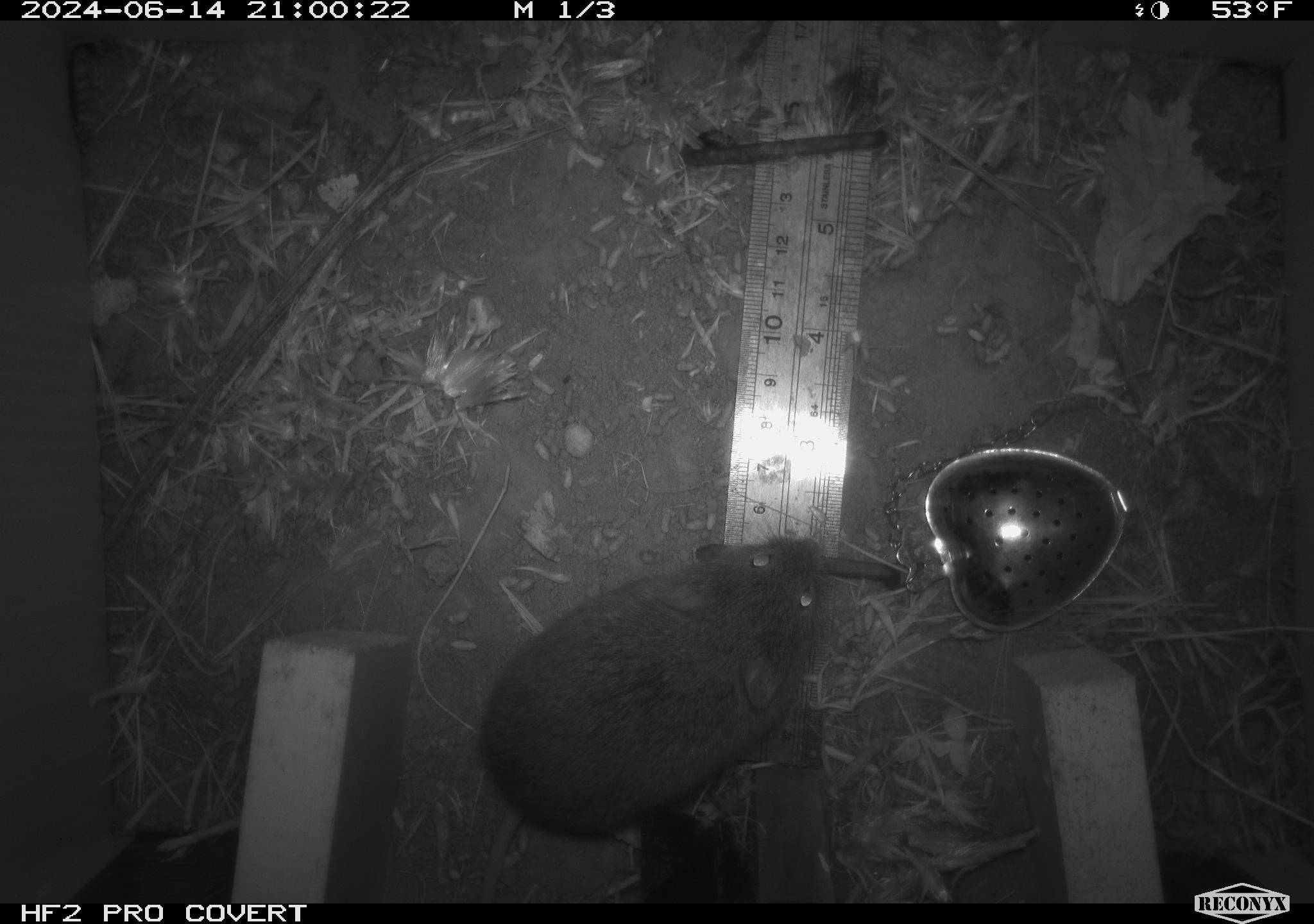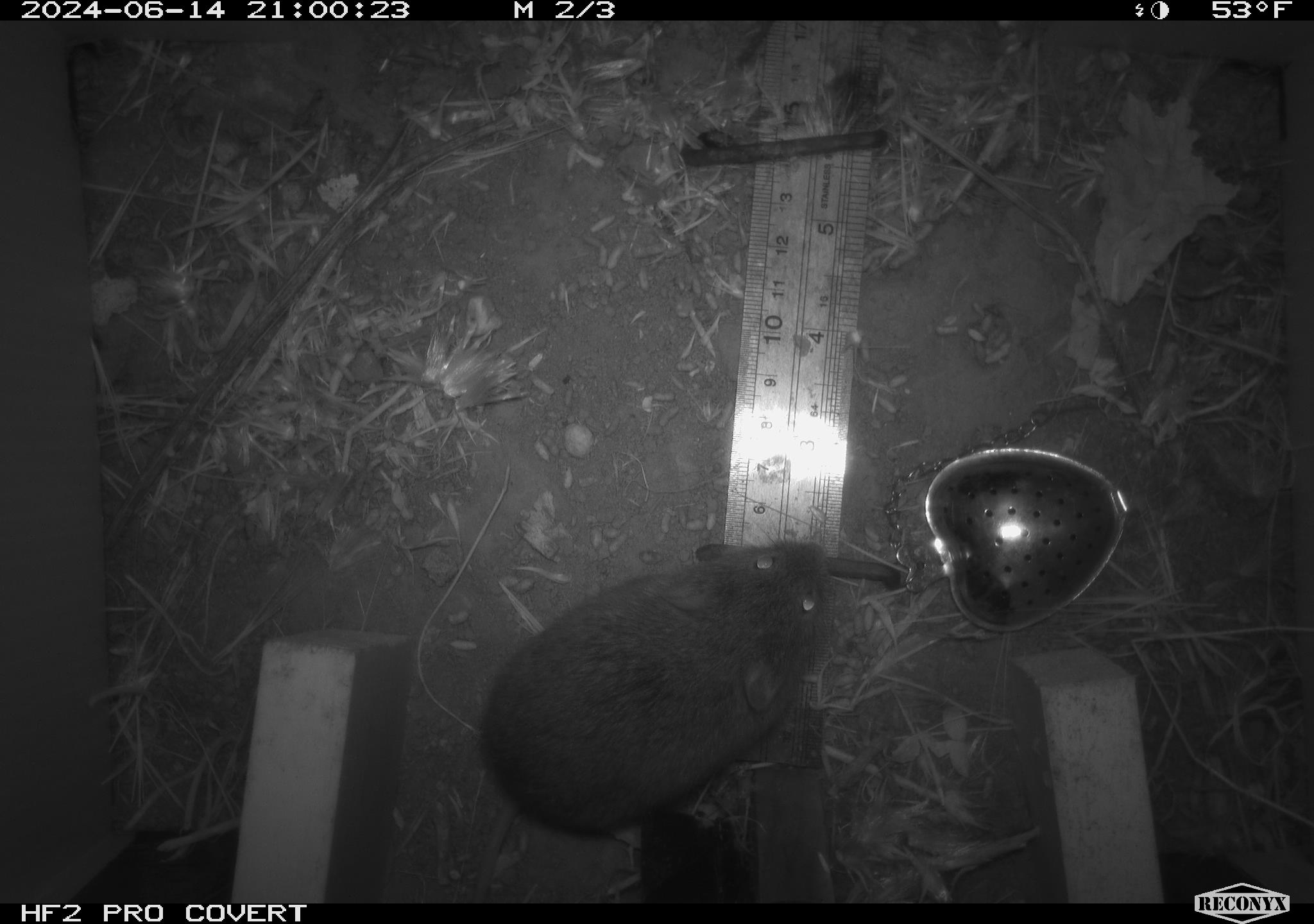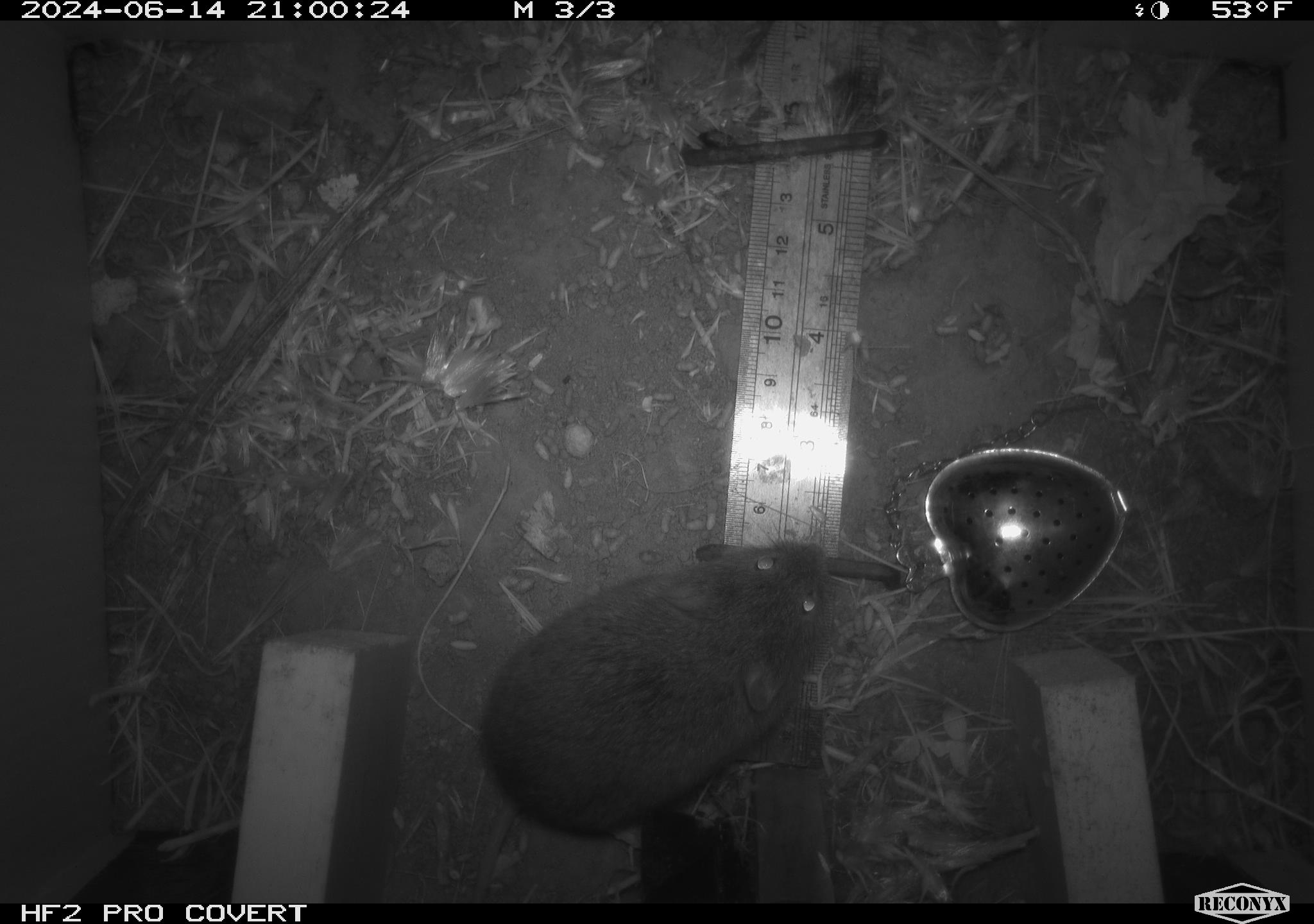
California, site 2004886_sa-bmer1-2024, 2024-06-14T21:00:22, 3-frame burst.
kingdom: Animalia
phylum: Chordata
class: Mammalia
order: Rodentia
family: Cricetidae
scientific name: Cricetidae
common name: hamsters, voles, lemmings, and allies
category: cricetidae family